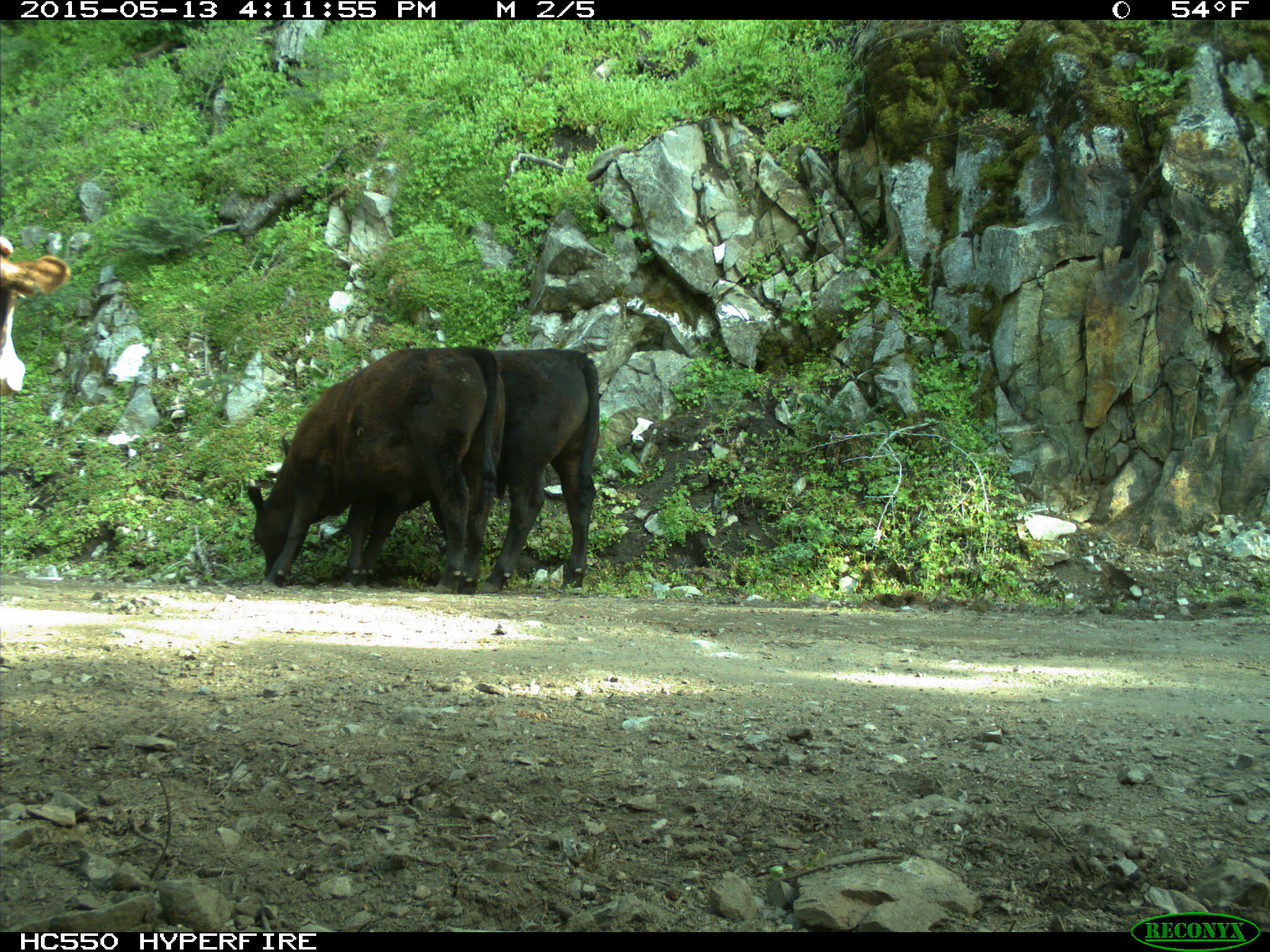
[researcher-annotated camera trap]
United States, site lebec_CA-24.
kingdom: Animalia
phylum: Chordata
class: Mammalia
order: Artiodactyla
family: Bovidae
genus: Bos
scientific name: Bos taurus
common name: domestic cow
Bos taurus (domestic cow).